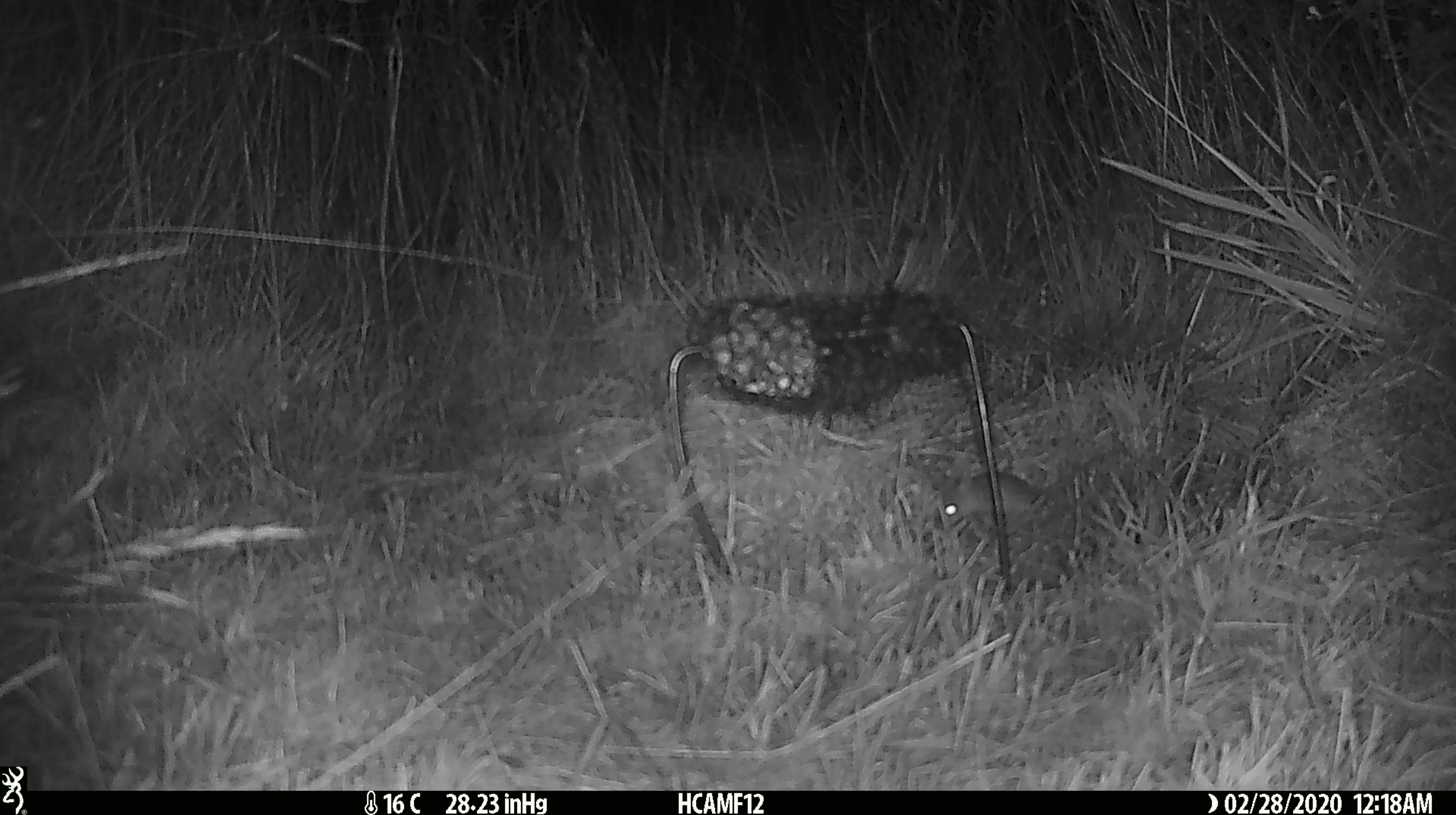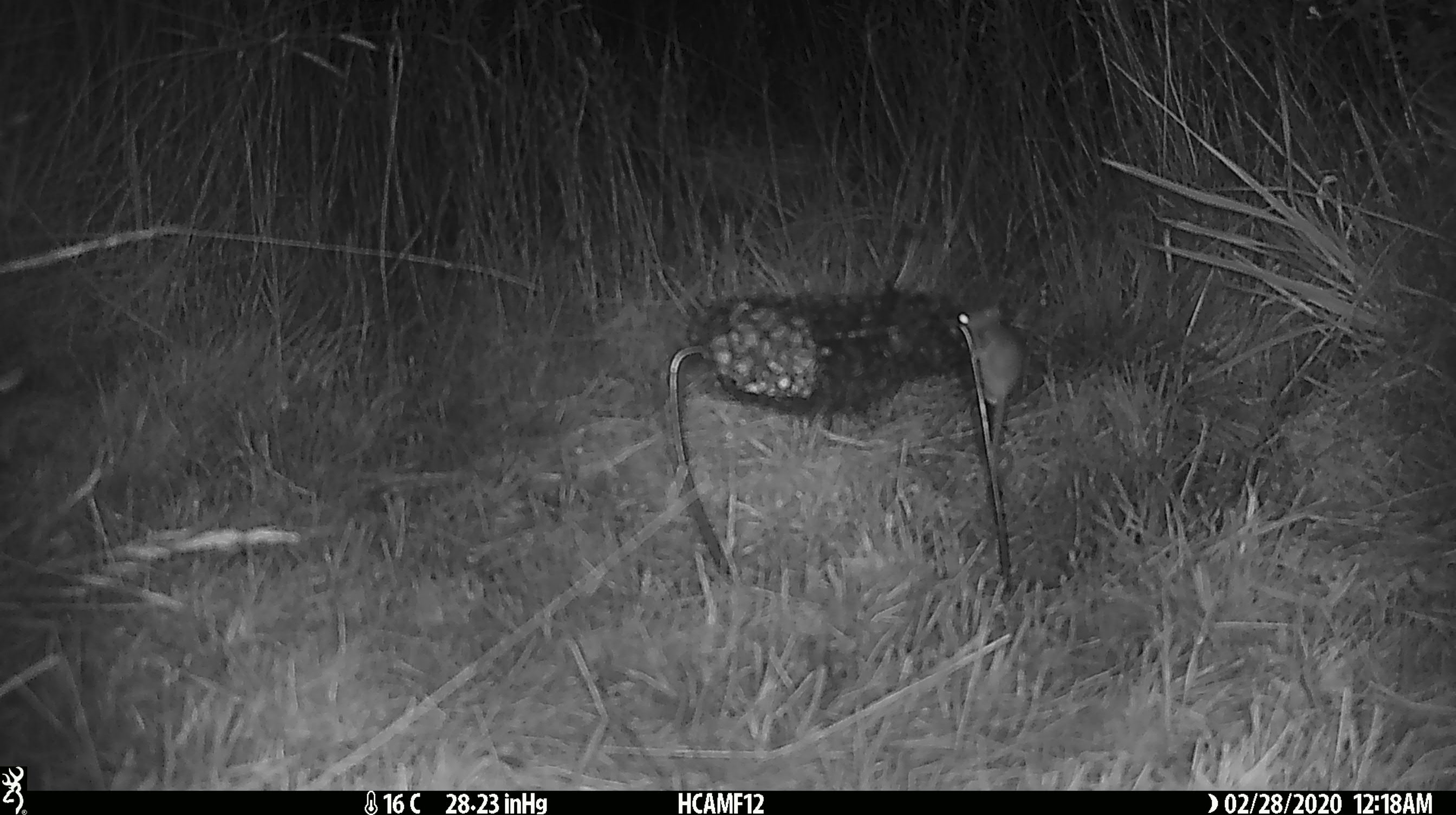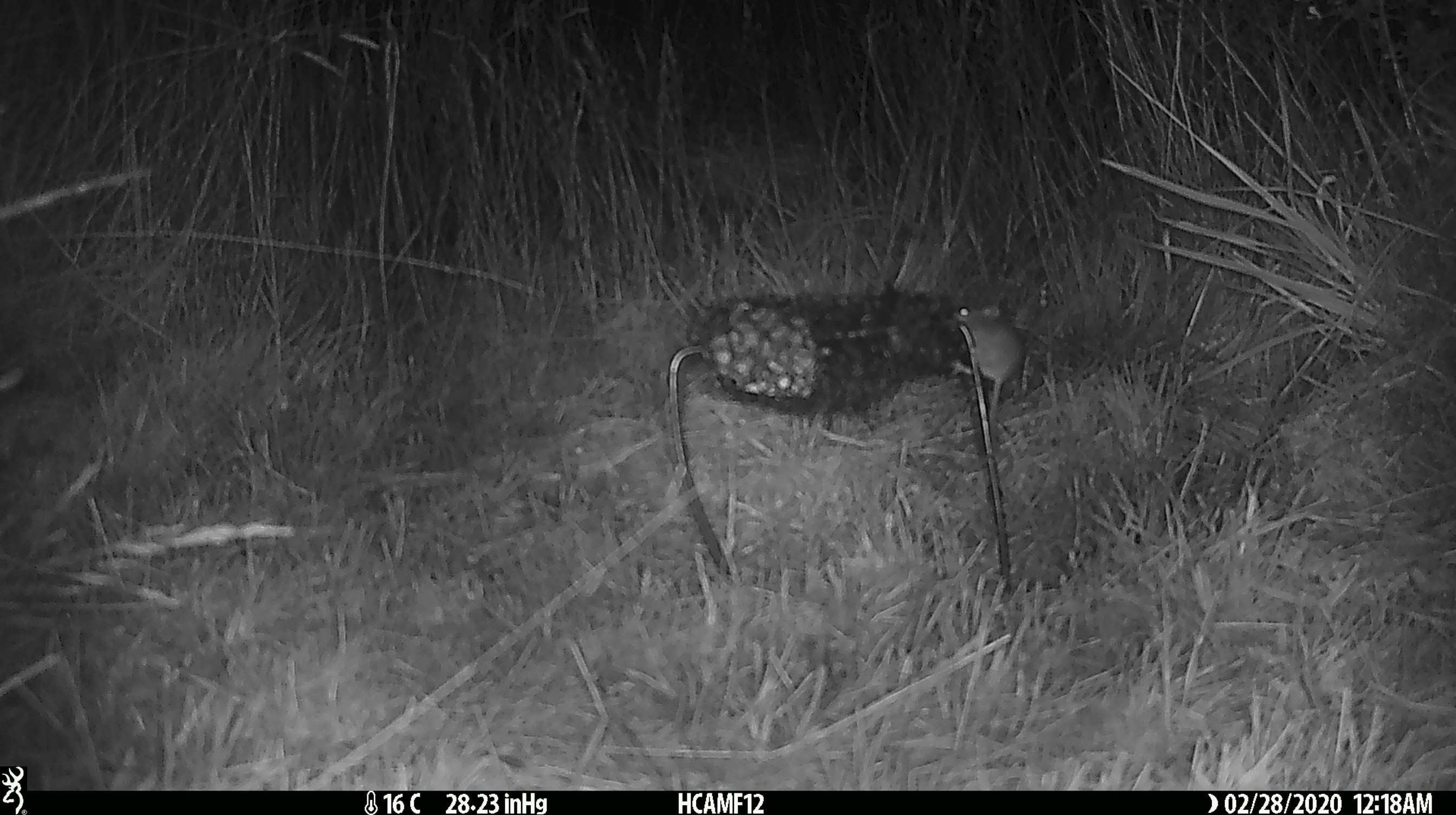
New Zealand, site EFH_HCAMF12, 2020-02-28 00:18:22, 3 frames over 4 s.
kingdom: Animalia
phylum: Chordata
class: Mammalia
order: Rodentia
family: Muridae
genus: Mus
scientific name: Mus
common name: mouse